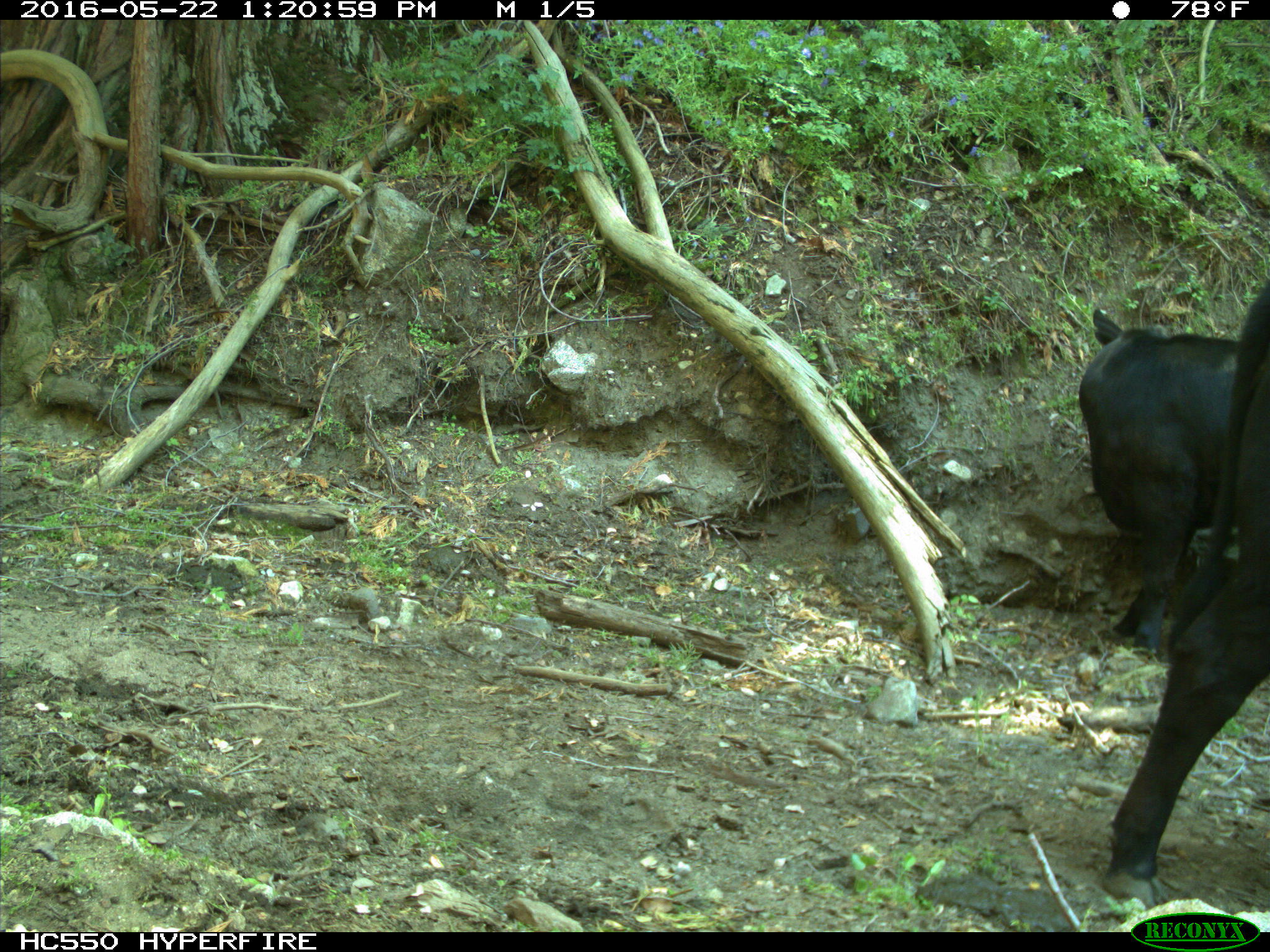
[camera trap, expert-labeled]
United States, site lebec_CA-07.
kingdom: Animalia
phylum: Chordata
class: Mammalia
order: Artiodactyla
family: Bovidae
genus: Bos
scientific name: Bos taurus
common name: domestic cow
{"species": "Bos taurus (domestic cow)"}